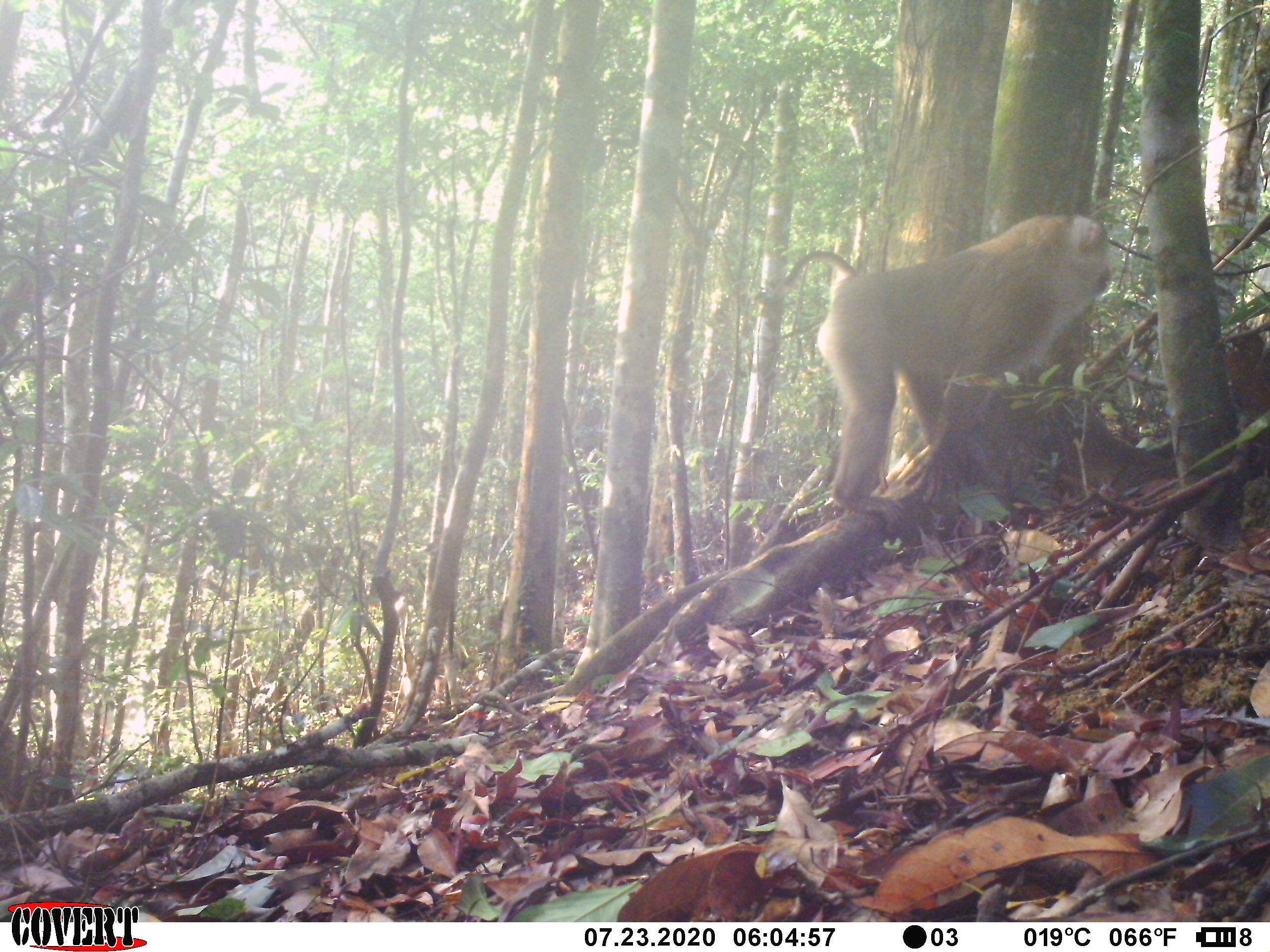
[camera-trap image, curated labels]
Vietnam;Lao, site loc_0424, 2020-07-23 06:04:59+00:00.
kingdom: Animalia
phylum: Chordata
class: Mammalia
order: Primates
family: Cercopithecidae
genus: Macaca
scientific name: Macaca nemestrina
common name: pig-tailed macaque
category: pig tailed macaque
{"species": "pig tailed macaque (pig-tailed macaque) (Macaca nemestrina)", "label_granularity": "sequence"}